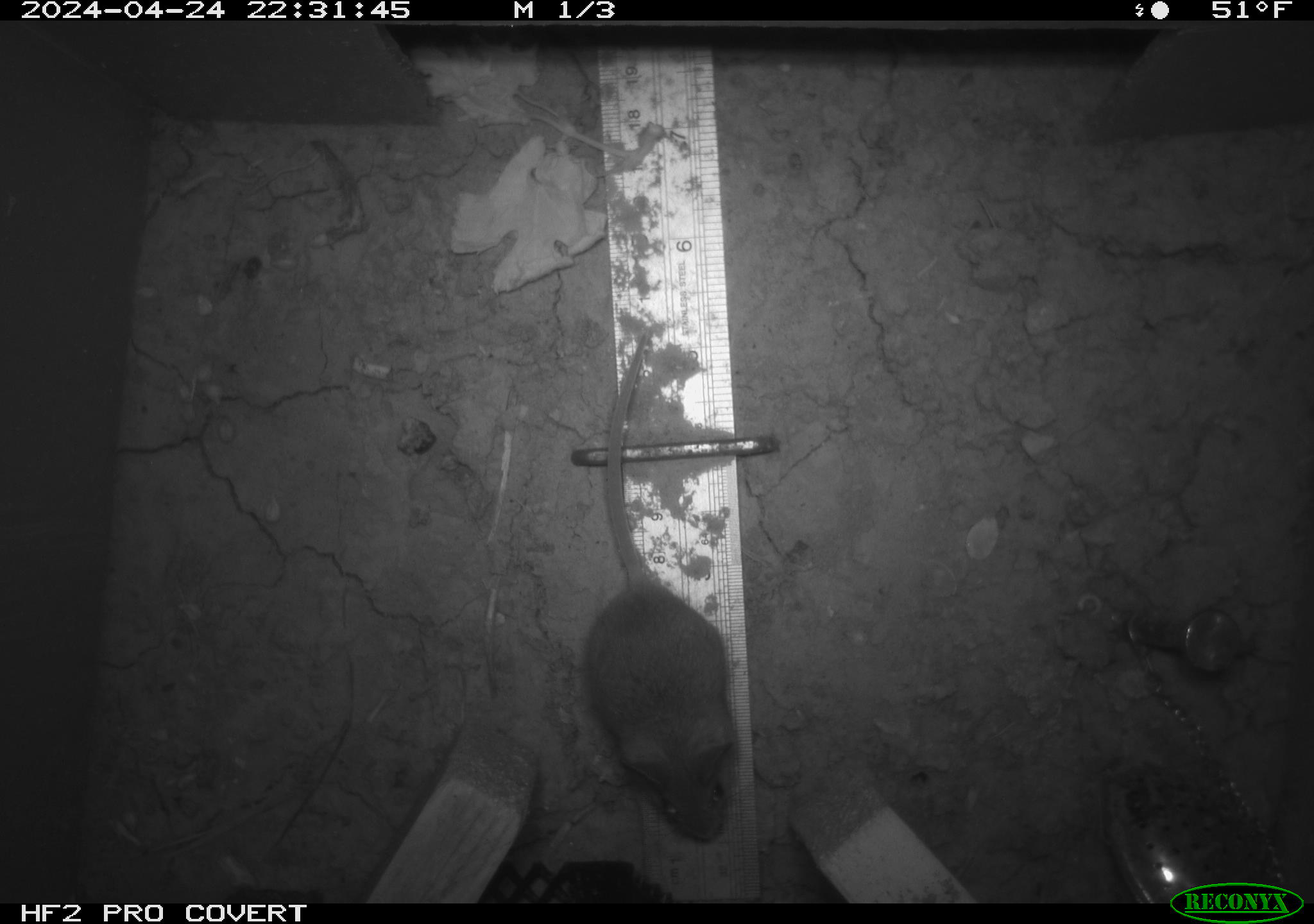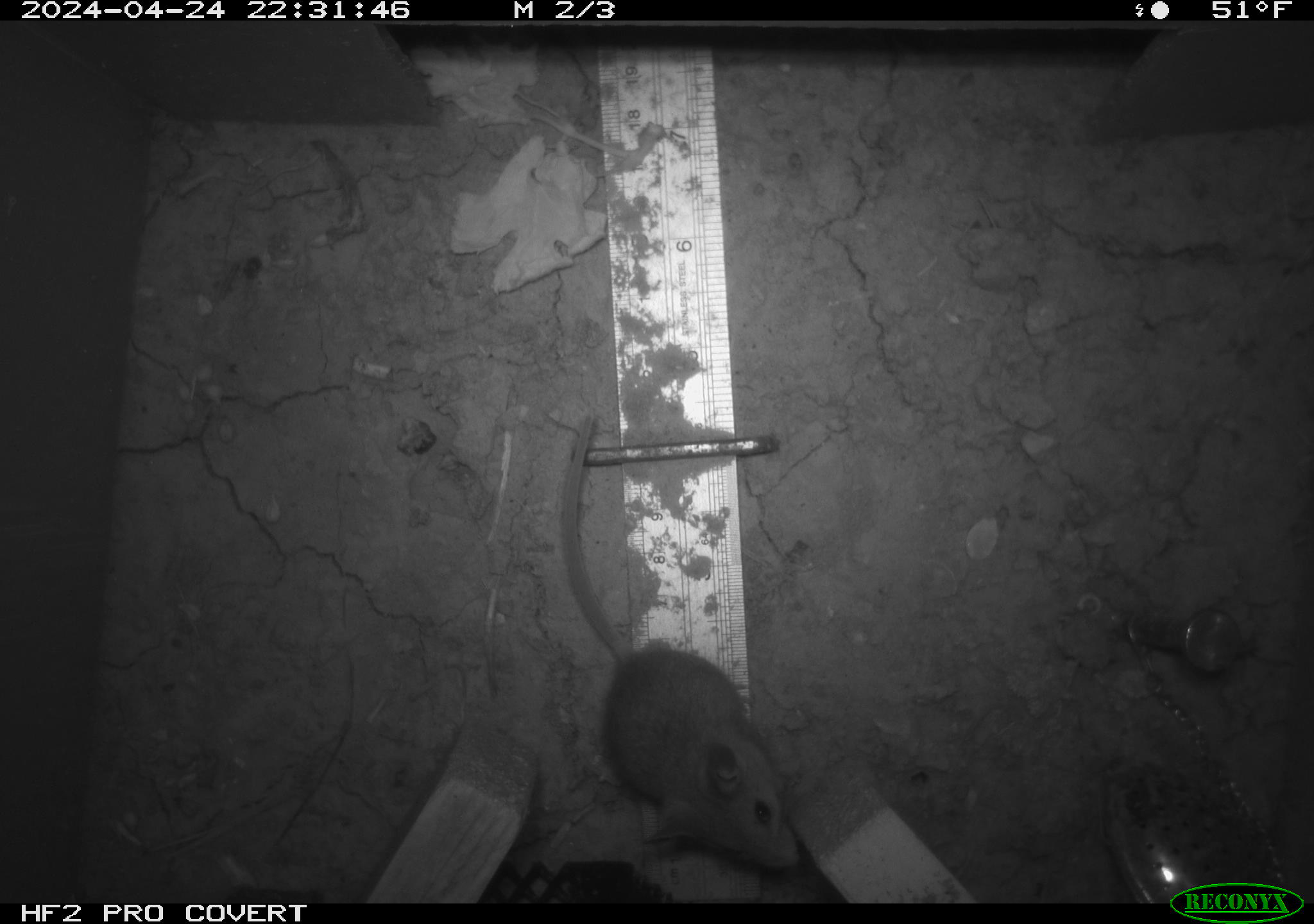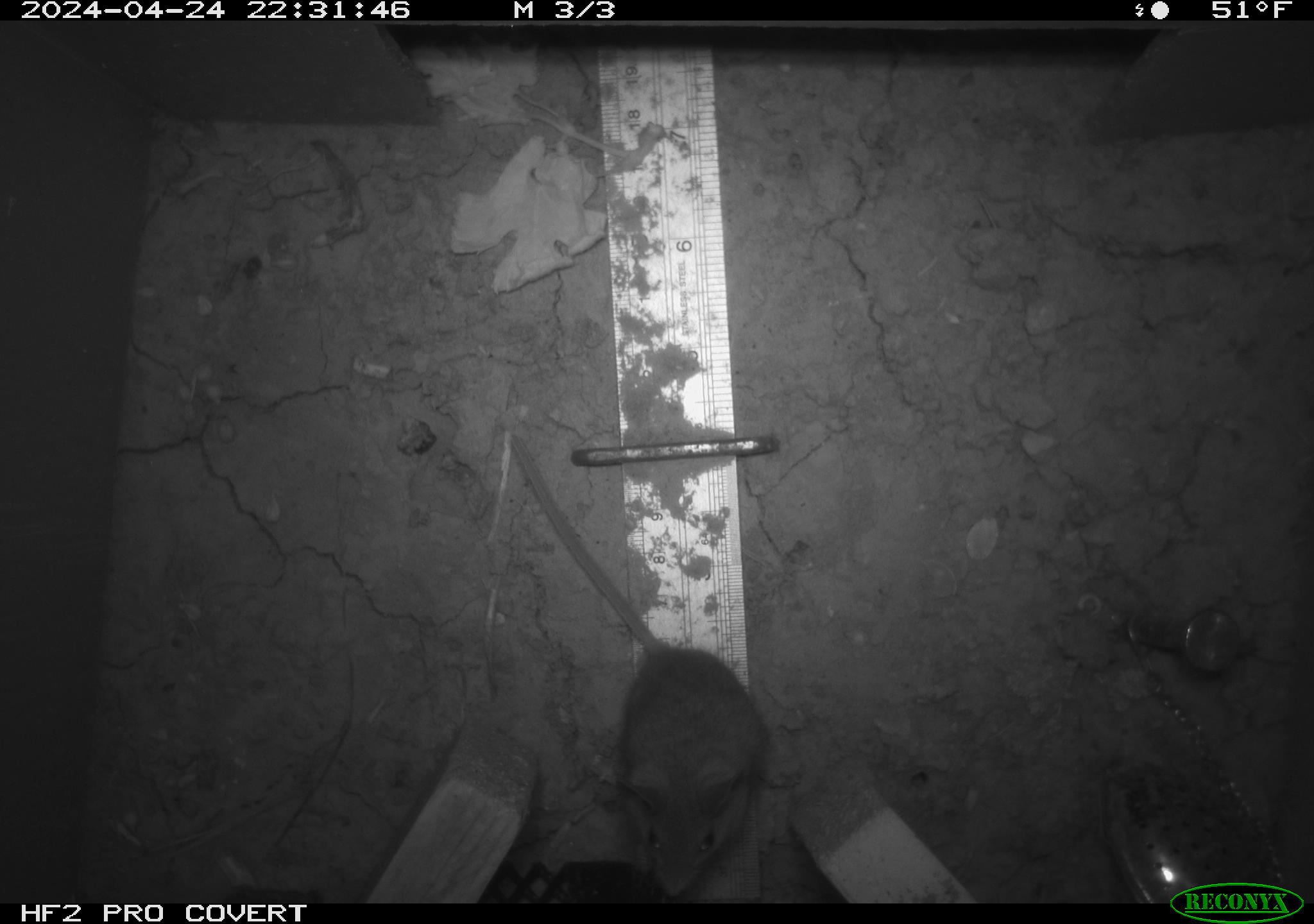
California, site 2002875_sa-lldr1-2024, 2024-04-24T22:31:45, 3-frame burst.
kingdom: Animalia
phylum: Chordata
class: Mammalia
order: Rodentia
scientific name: Rodentia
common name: mouse species